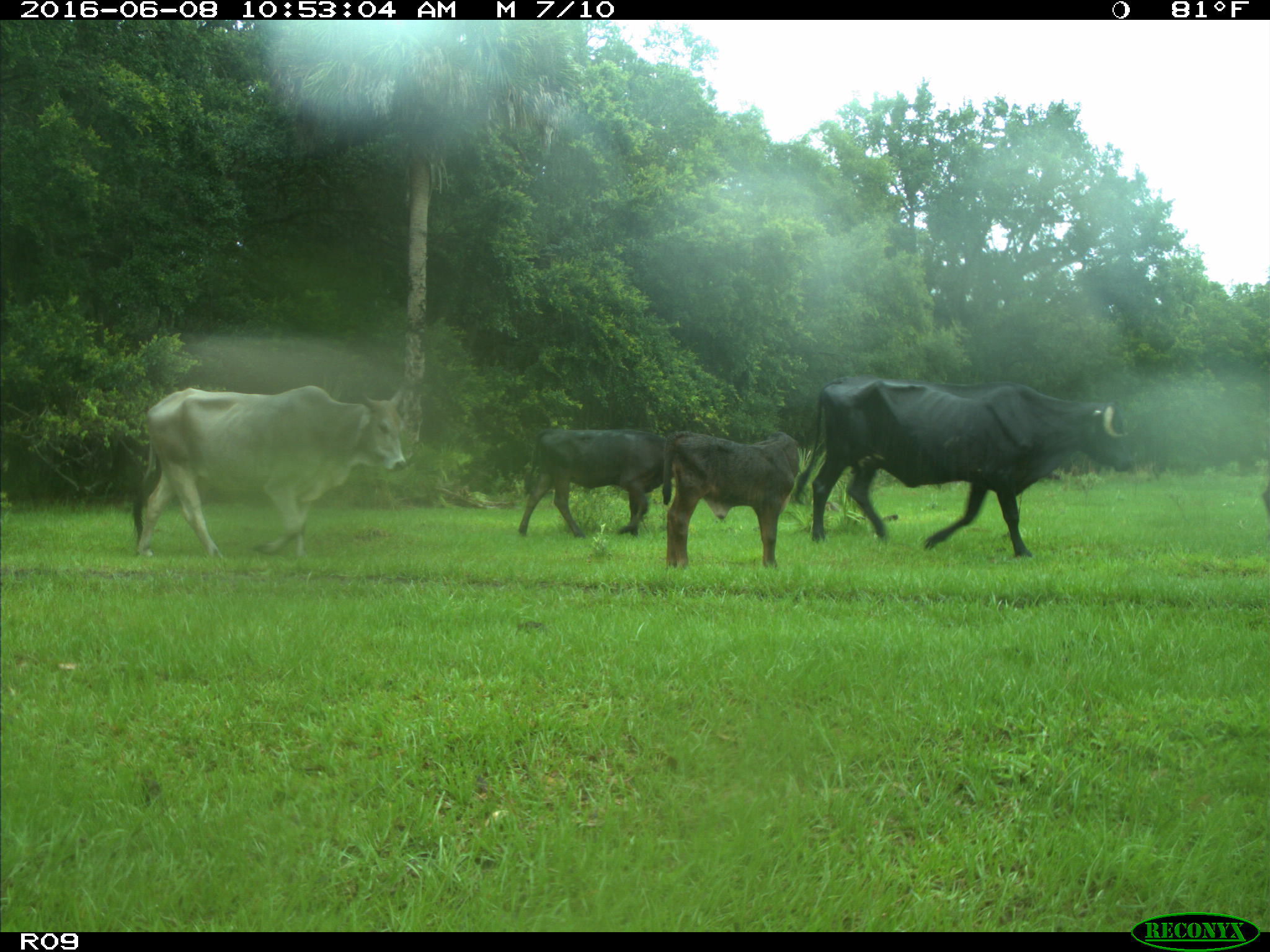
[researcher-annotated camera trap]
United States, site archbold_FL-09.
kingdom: Animalia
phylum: Chordata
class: Mammalia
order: Artiodactyla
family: Bovidae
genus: Bos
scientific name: Bos taurus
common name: domestic cow